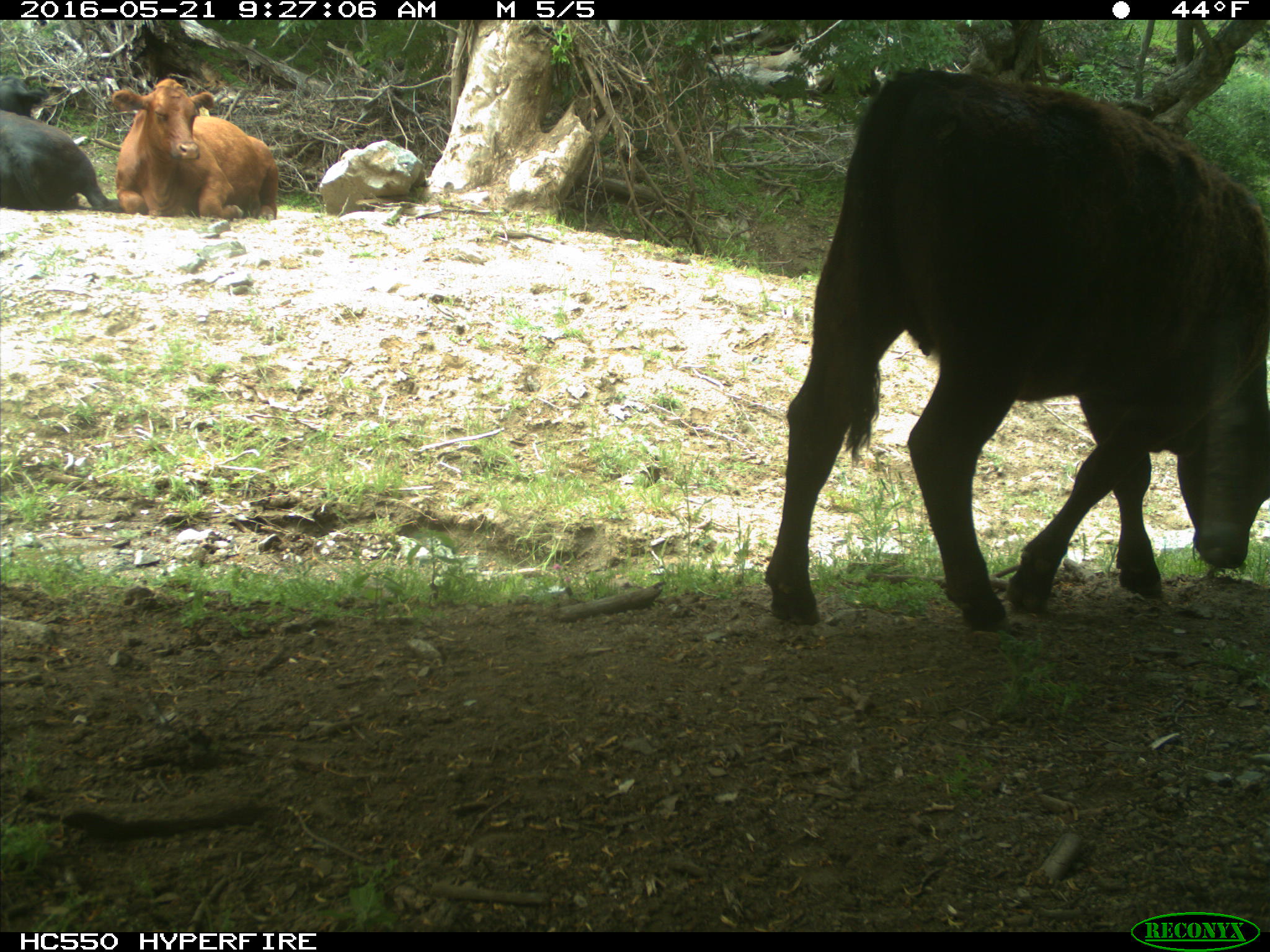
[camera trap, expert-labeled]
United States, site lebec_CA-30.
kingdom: Animalia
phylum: Chordata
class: Mammalia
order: Artiodactyla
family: Bovidae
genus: Bos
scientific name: Bos taurus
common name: domestic cow